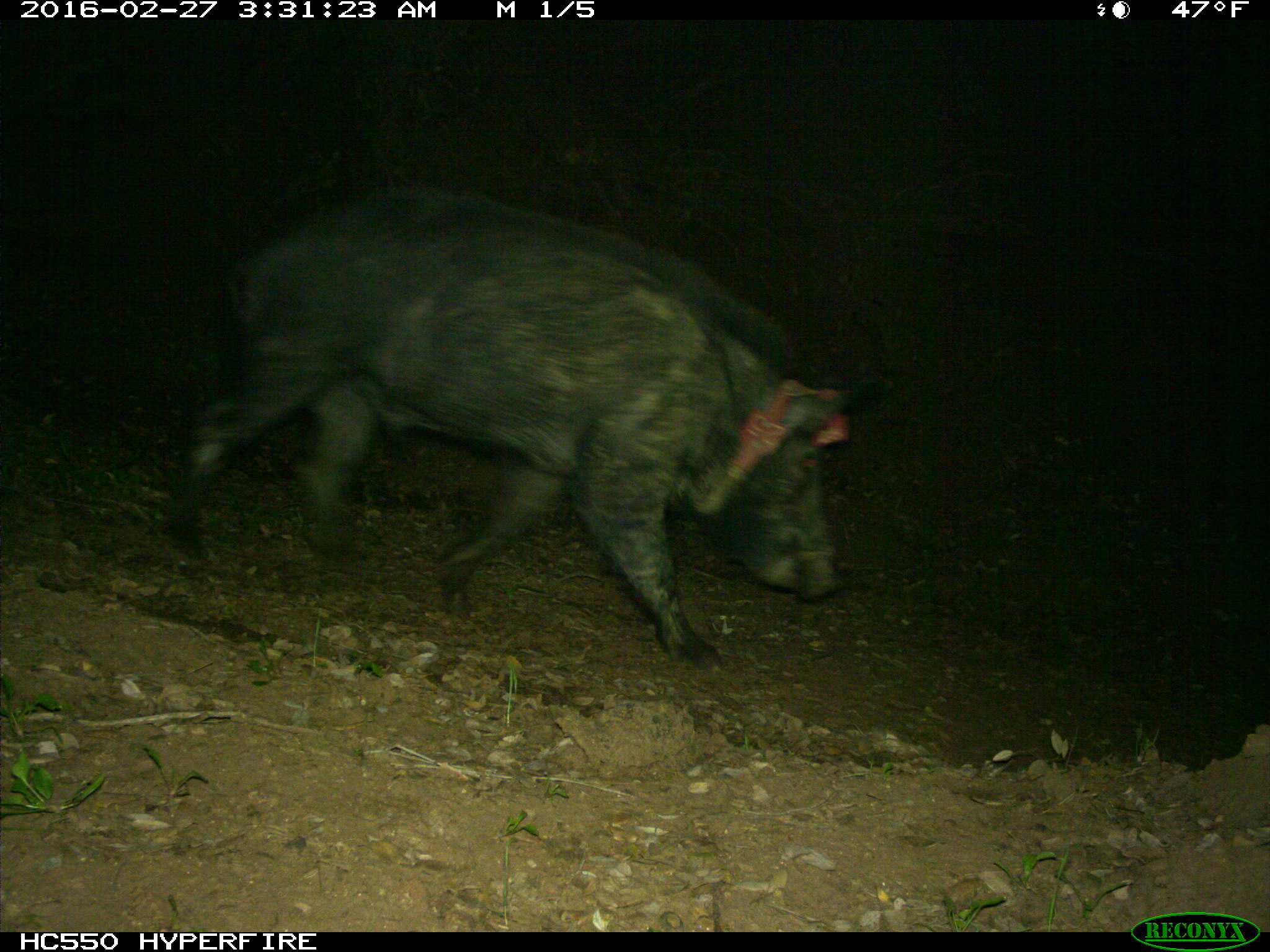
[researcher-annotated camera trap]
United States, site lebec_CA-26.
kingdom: Animalia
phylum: Chordata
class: Mammalia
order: Artiodactyla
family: Suidae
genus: Sus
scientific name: Sus scrofa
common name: wild boar